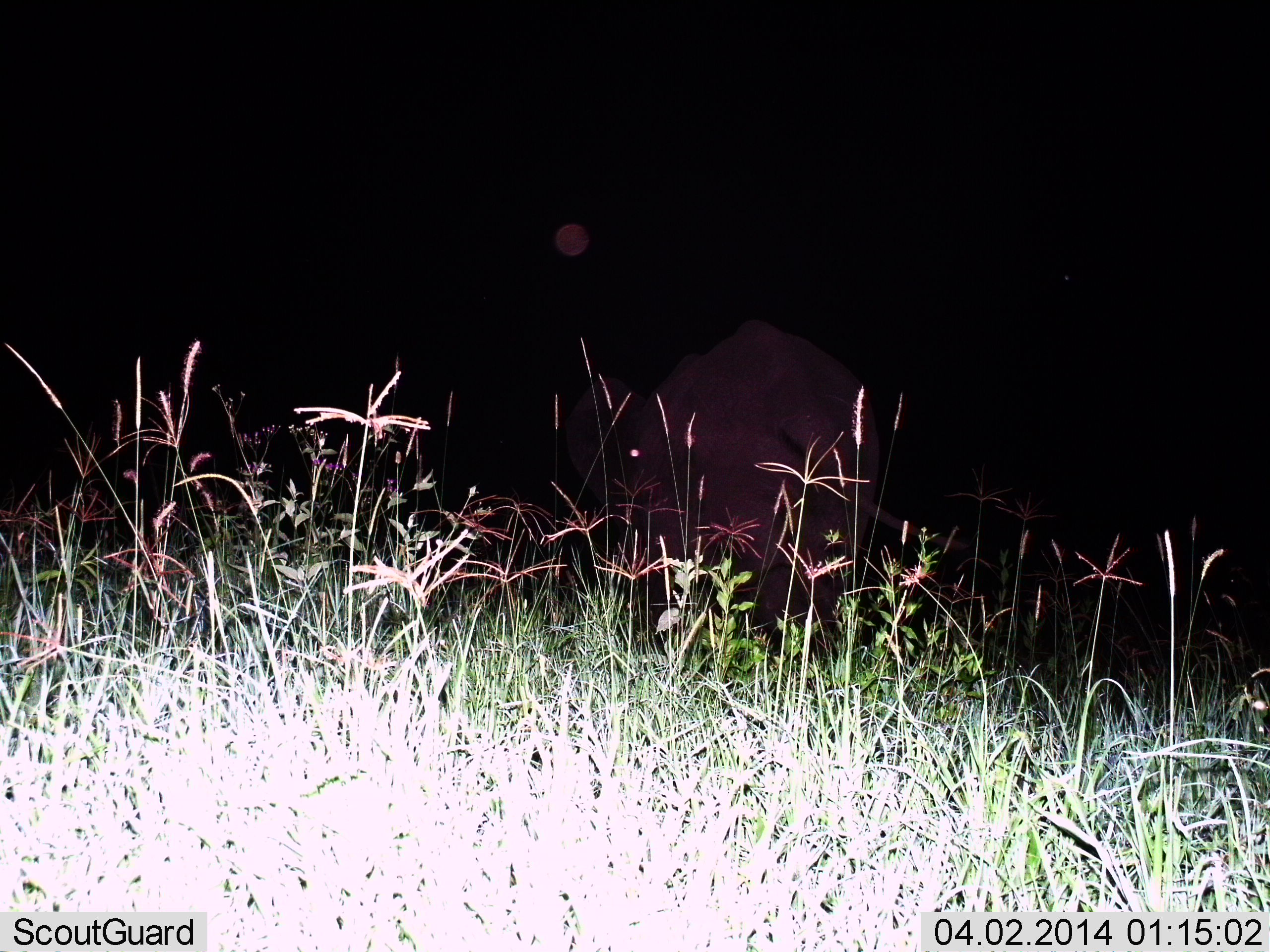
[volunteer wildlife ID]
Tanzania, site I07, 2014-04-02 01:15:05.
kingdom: Animalia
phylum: Chordata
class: Mammalia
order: Proboscidea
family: Elephantidae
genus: Loxodonta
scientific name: Loxodonta africana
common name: african bush elephant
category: elephant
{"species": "elephant (african bush elephant) (Loxodonta africana)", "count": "1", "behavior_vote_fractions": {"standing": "70%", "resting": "0%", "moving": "30%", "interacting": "0%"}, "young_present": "0%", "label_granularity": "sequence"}